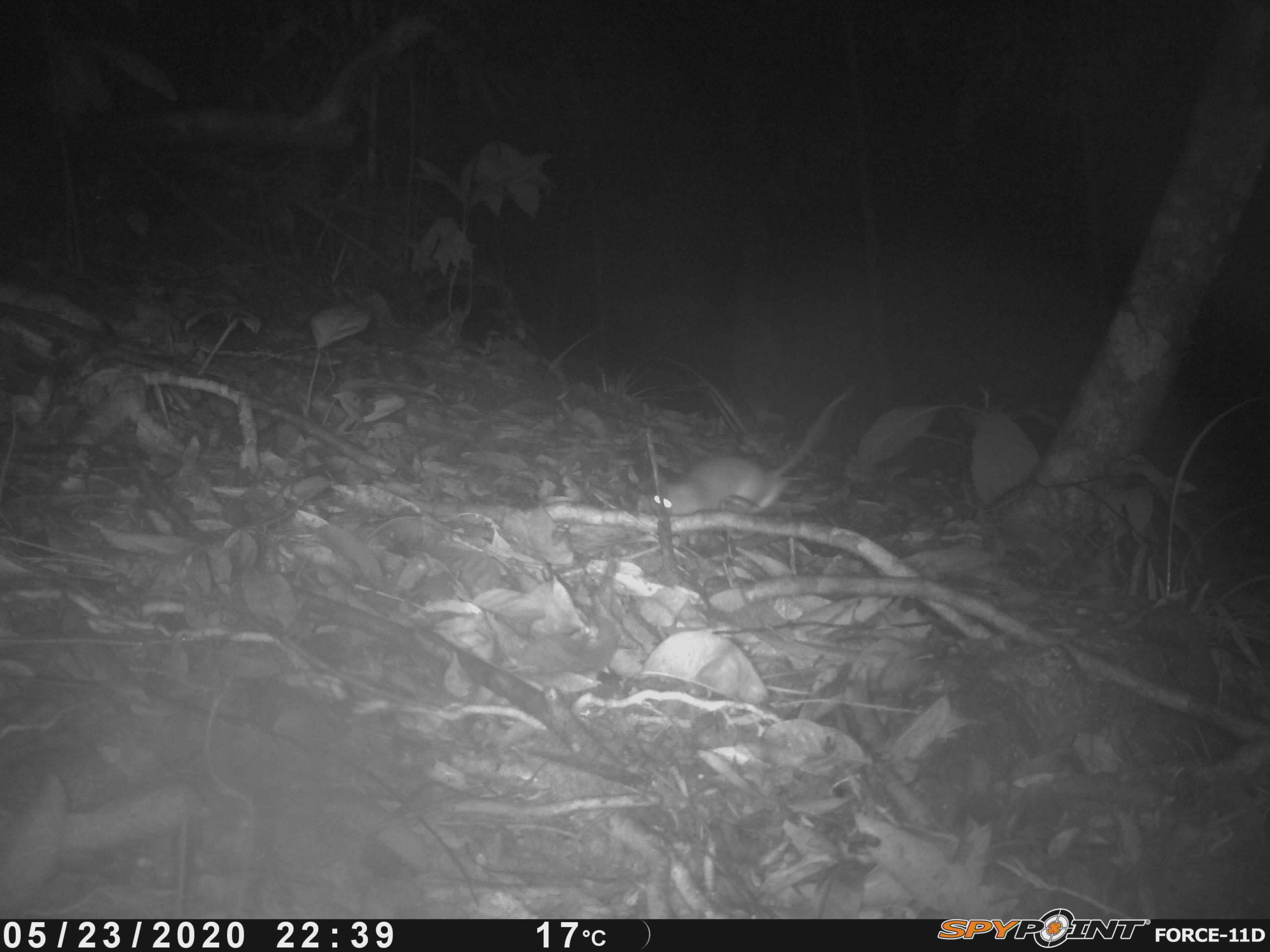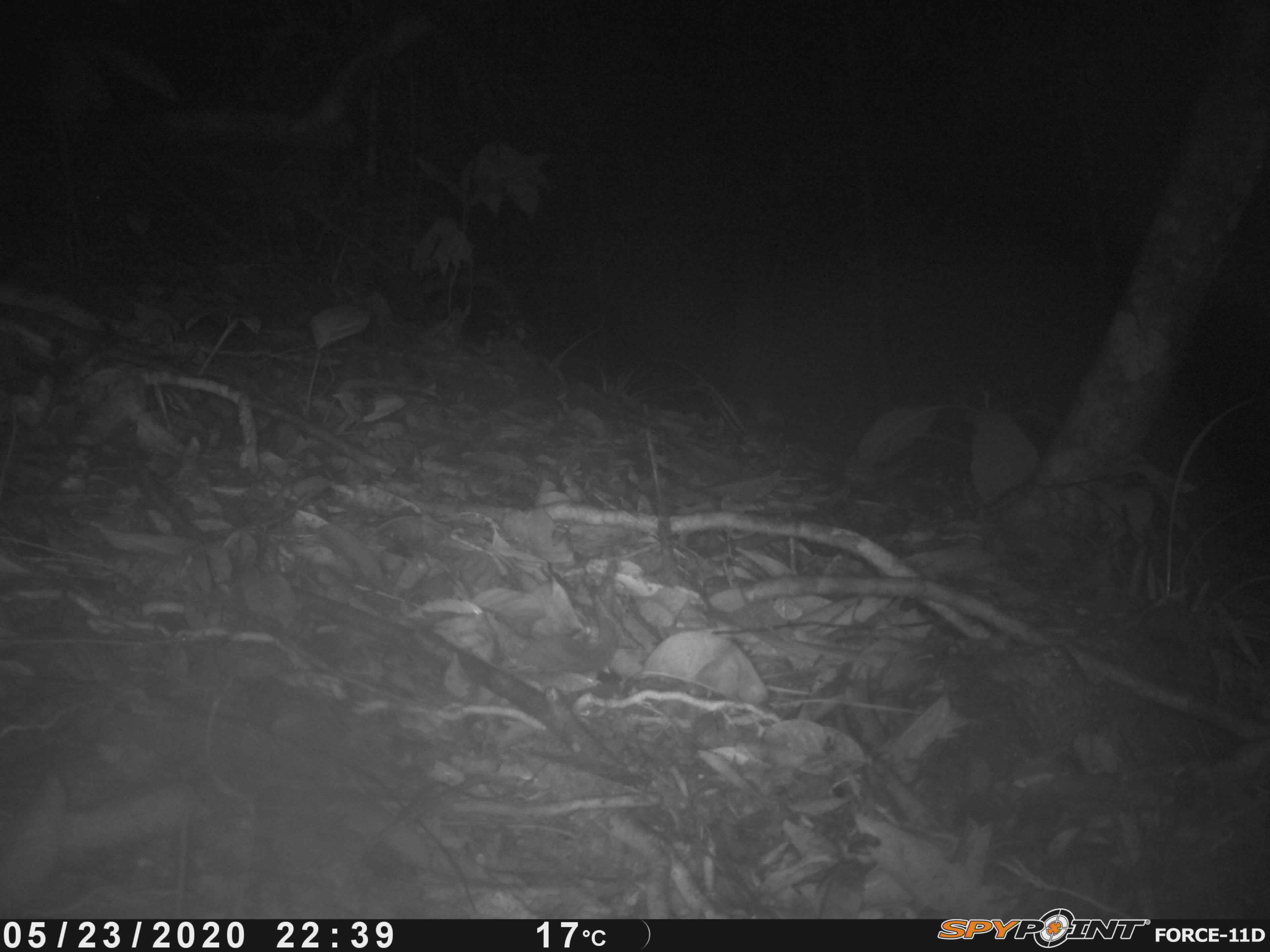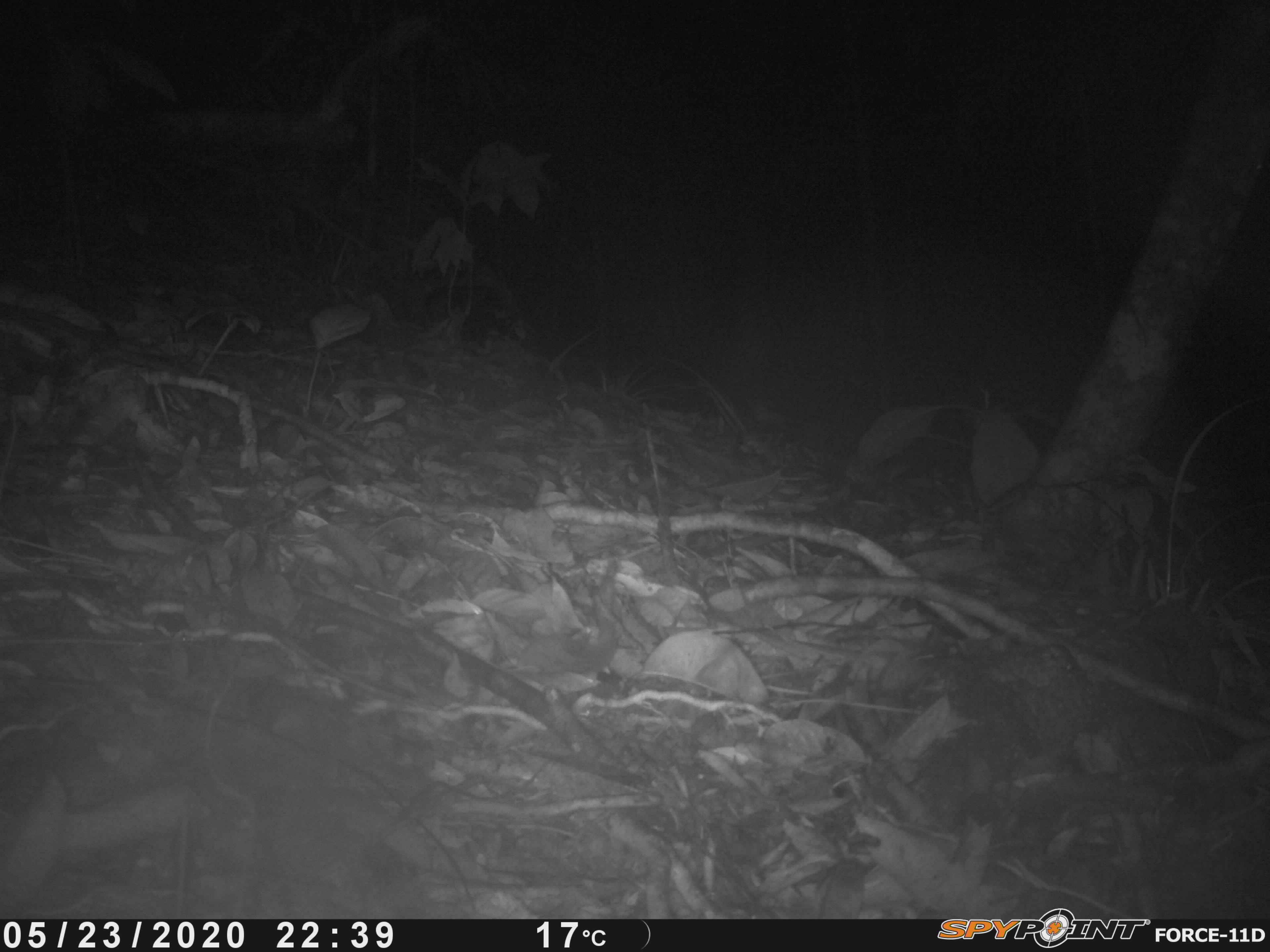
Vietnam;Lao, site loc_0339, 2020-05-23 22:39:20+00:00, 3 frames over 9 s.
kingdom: Animalia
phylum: Chordata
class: Mammalia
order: Rodentia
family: Muridae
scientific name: Muridae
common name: old-world mice and rats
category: unidentified murid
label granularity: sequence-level